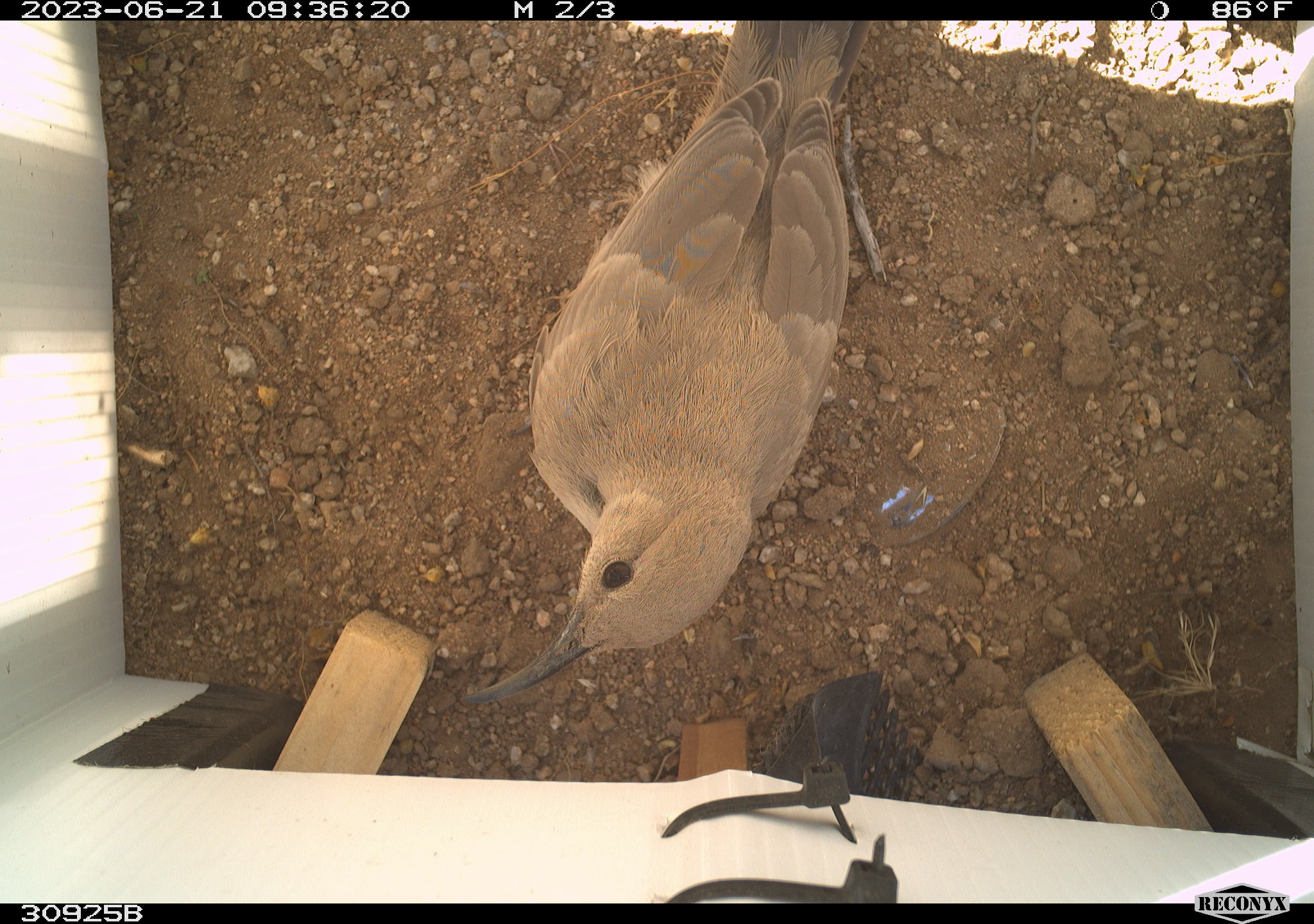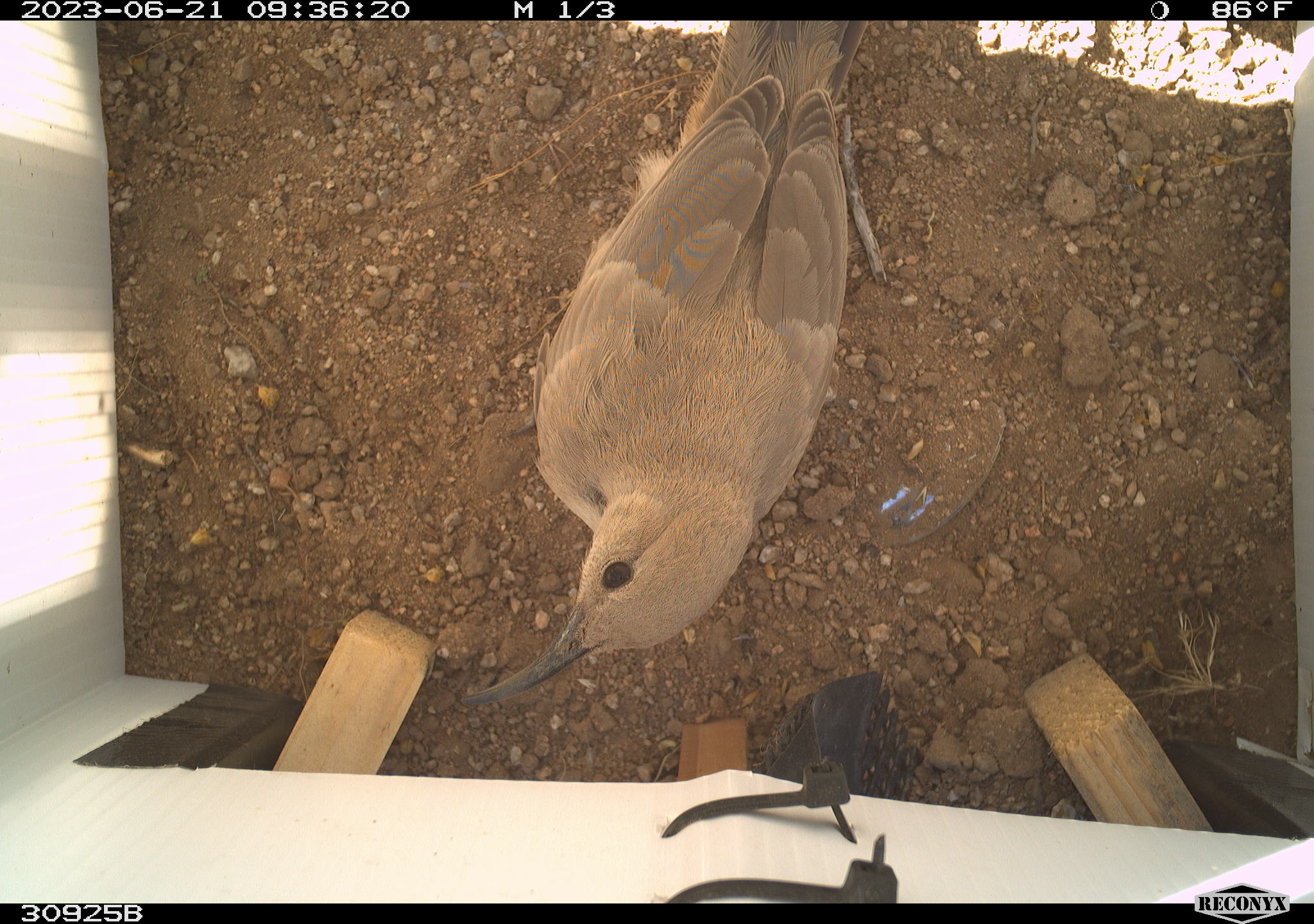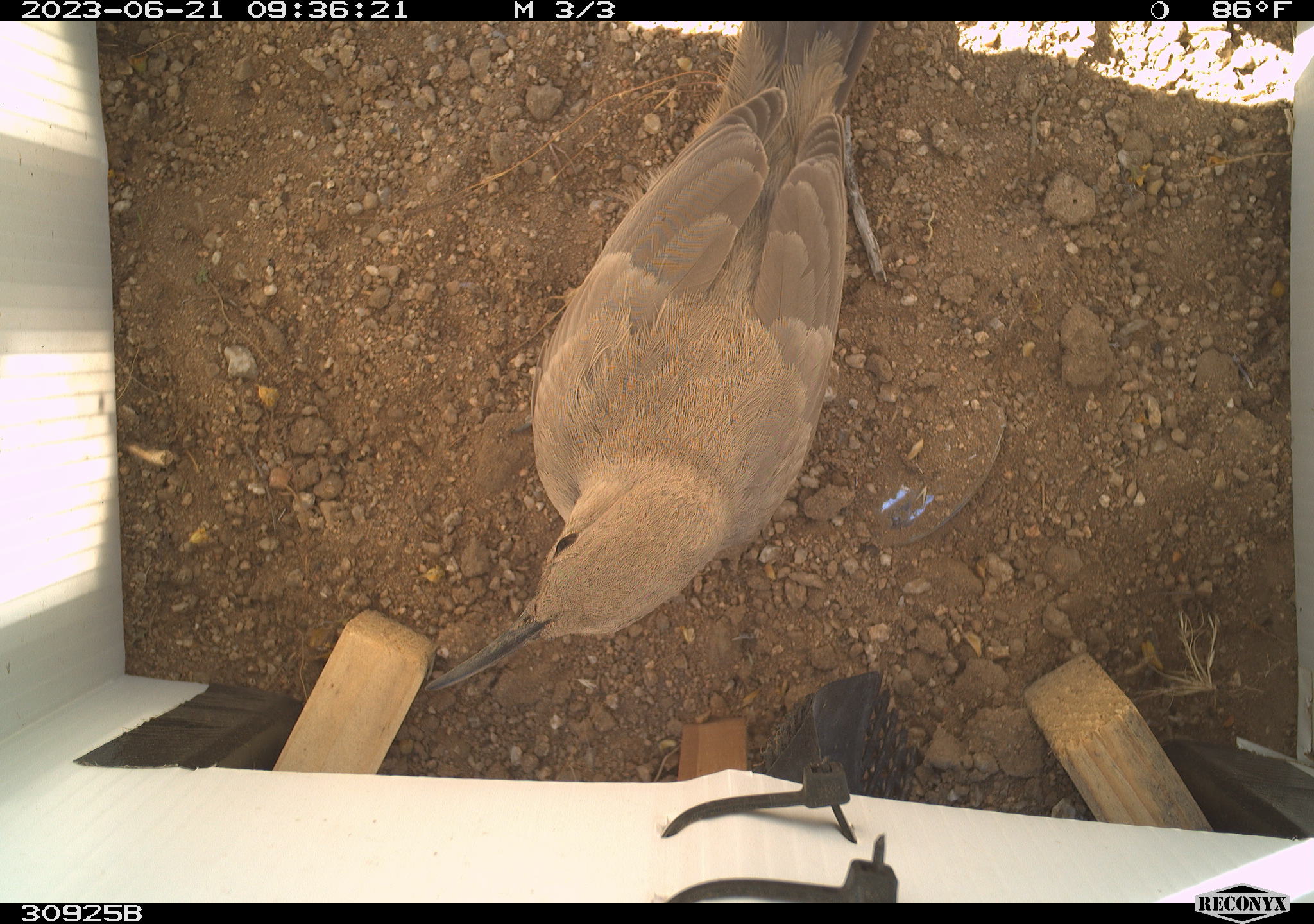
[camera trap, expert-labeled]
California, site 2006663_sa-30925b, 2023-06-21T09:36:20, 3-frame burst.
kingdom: Animalia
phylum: Chordata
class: Aves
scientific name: Aves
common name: bird